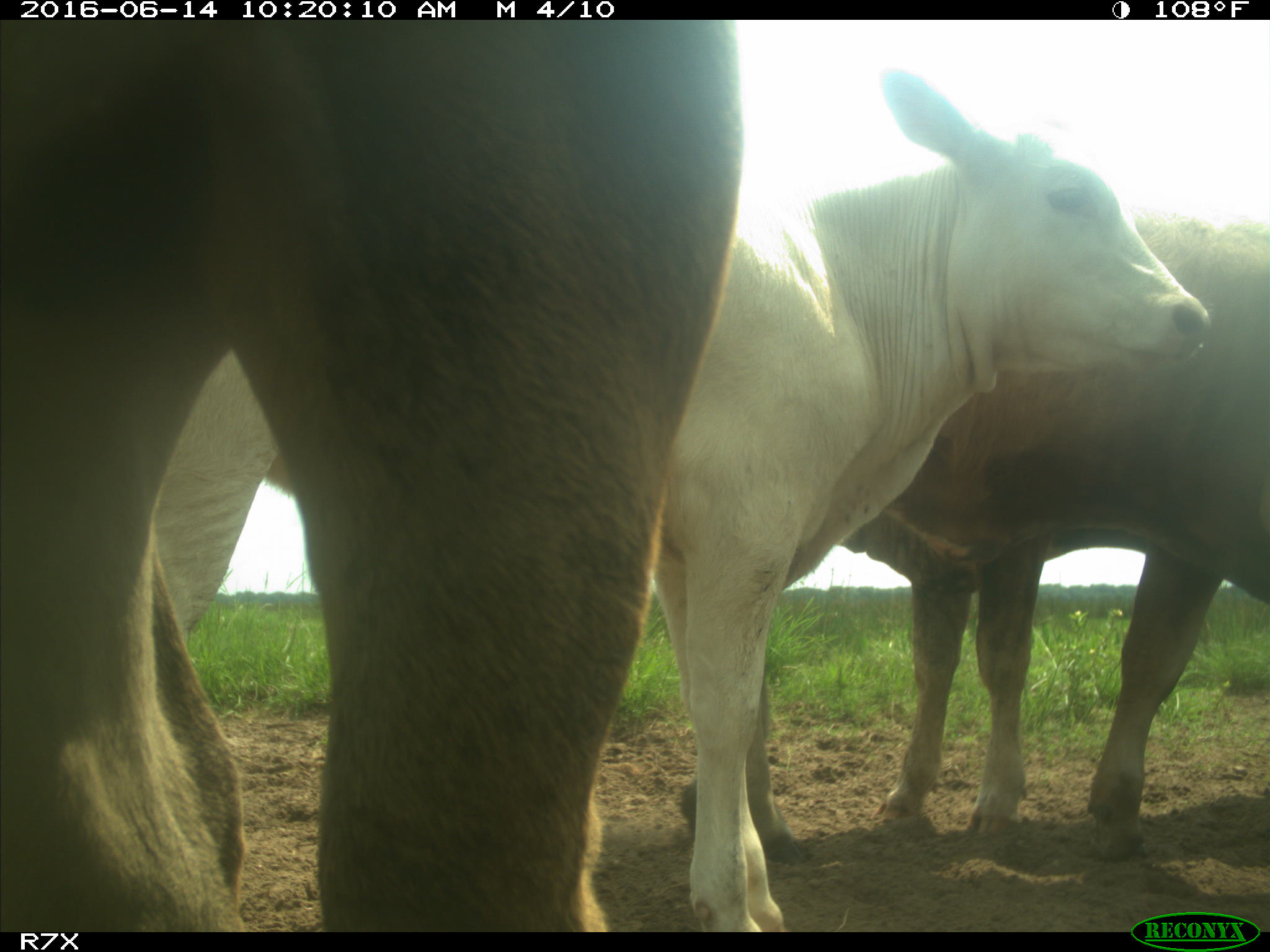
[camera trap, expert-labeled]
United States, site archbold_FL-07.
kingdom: Animalia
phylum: Chordata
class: Mammalia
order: Artiodactyla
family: Bovidae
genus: Bos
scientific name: Bos taurus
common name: domestic cow